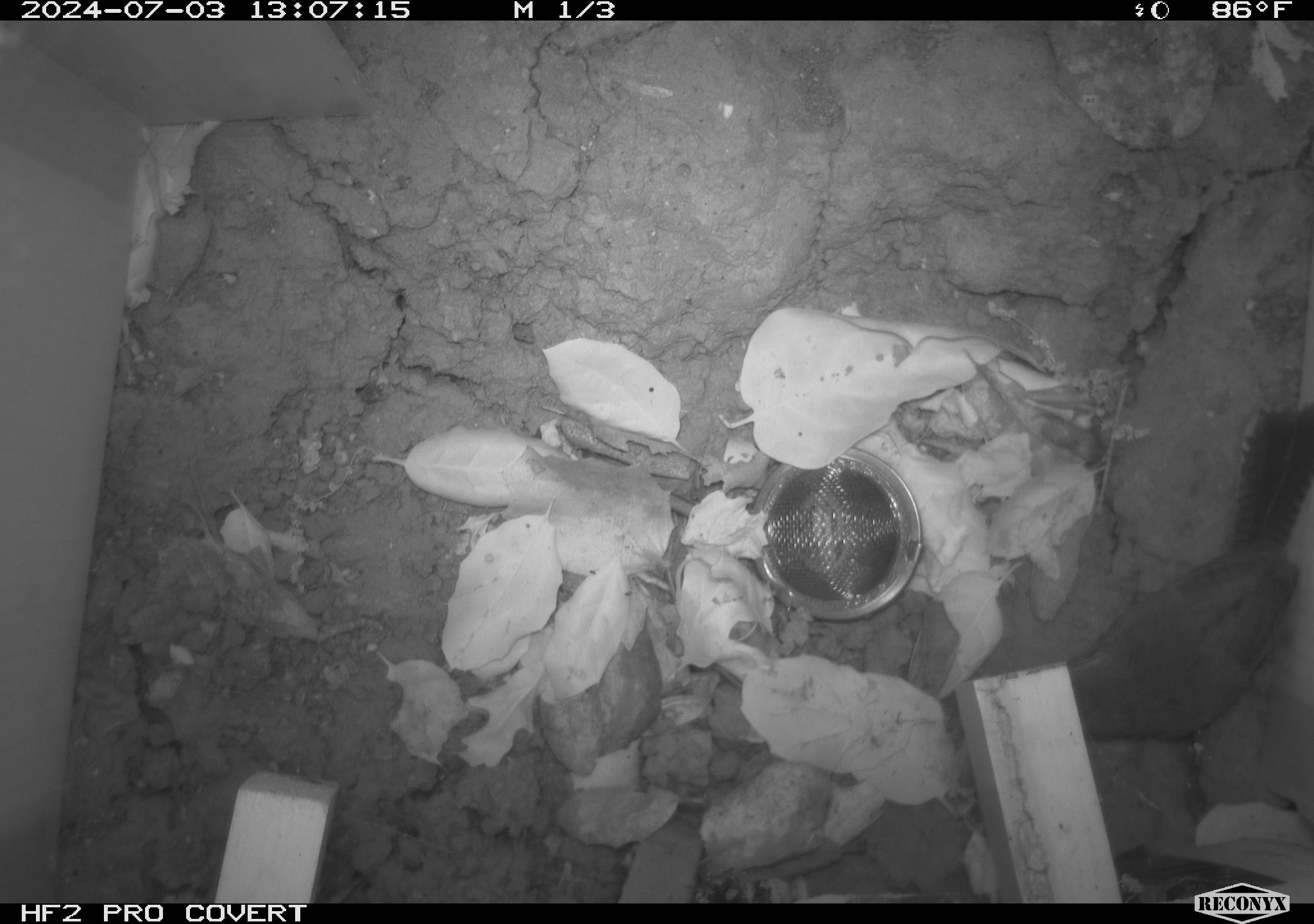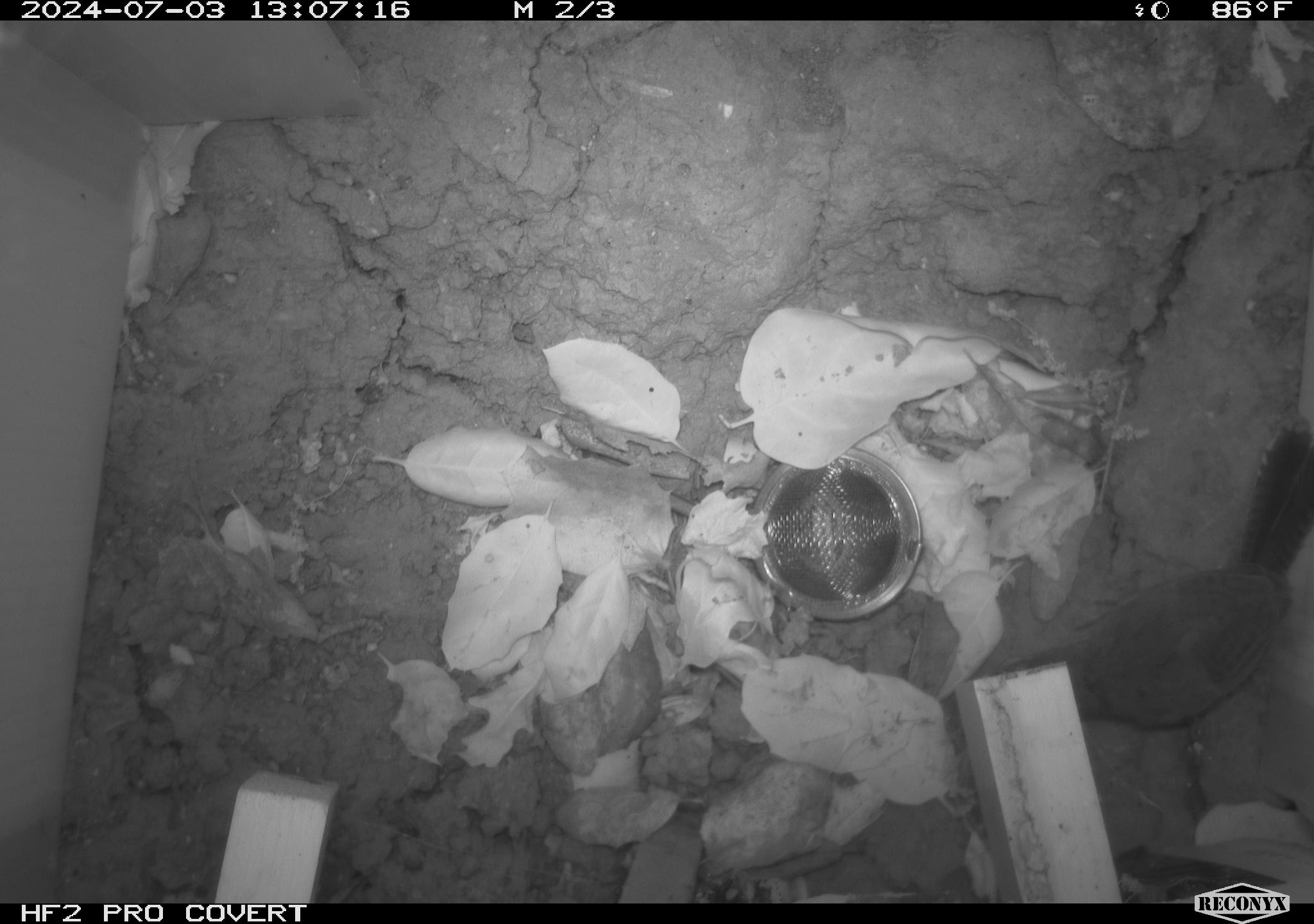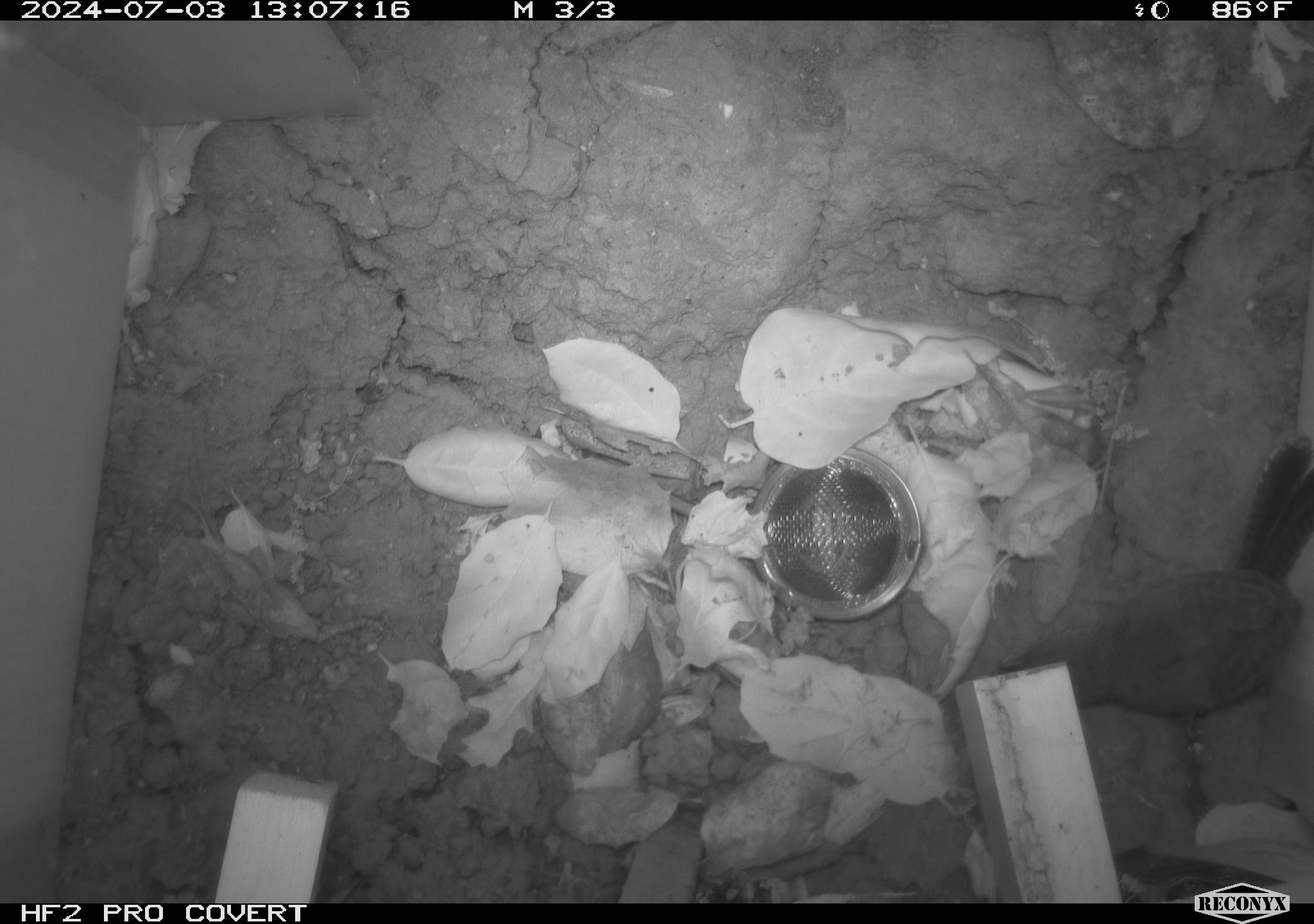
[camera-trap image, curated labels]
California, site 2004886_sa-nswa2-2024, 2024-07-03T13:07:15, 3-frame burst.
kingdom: Animalia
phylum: Chordata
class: Aves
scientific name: Aves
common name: bird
Bird (Aves).